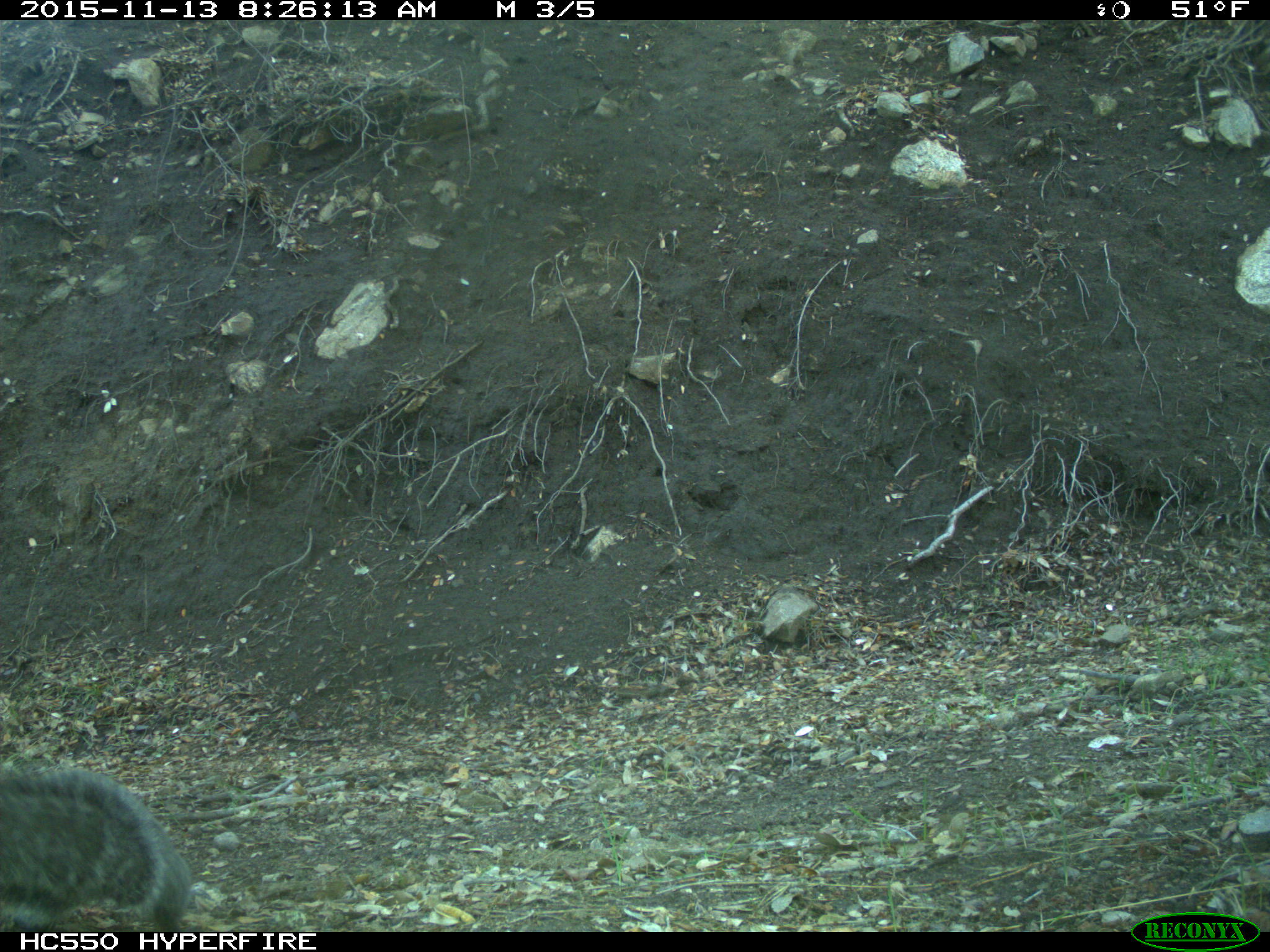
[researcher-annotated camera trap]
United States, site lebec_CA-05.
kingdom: Animalia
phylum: Chordata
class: Mammalia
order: Rodentia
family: Sciuridae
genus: Sciurus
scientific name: Sciurus carolinensis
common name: eastern gray squirrel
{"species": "Sciurus carolinensis (eastern gray squirrel)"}